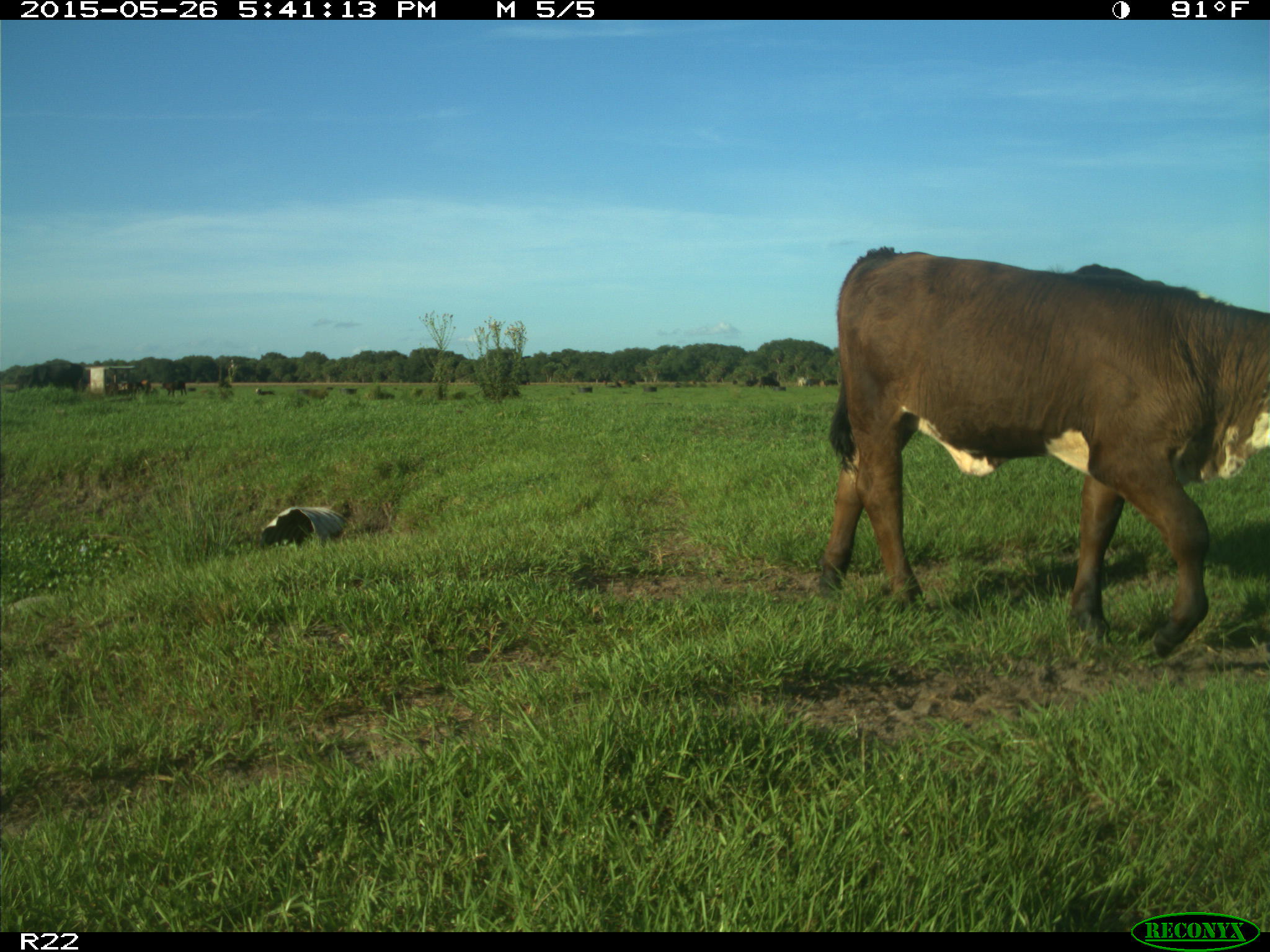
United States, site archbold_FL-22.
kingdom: Animalia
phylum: Chordata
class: Mammalia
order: Artiodactyla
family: Bovidae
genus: Bos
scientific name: Bos taurus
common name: domestic cow